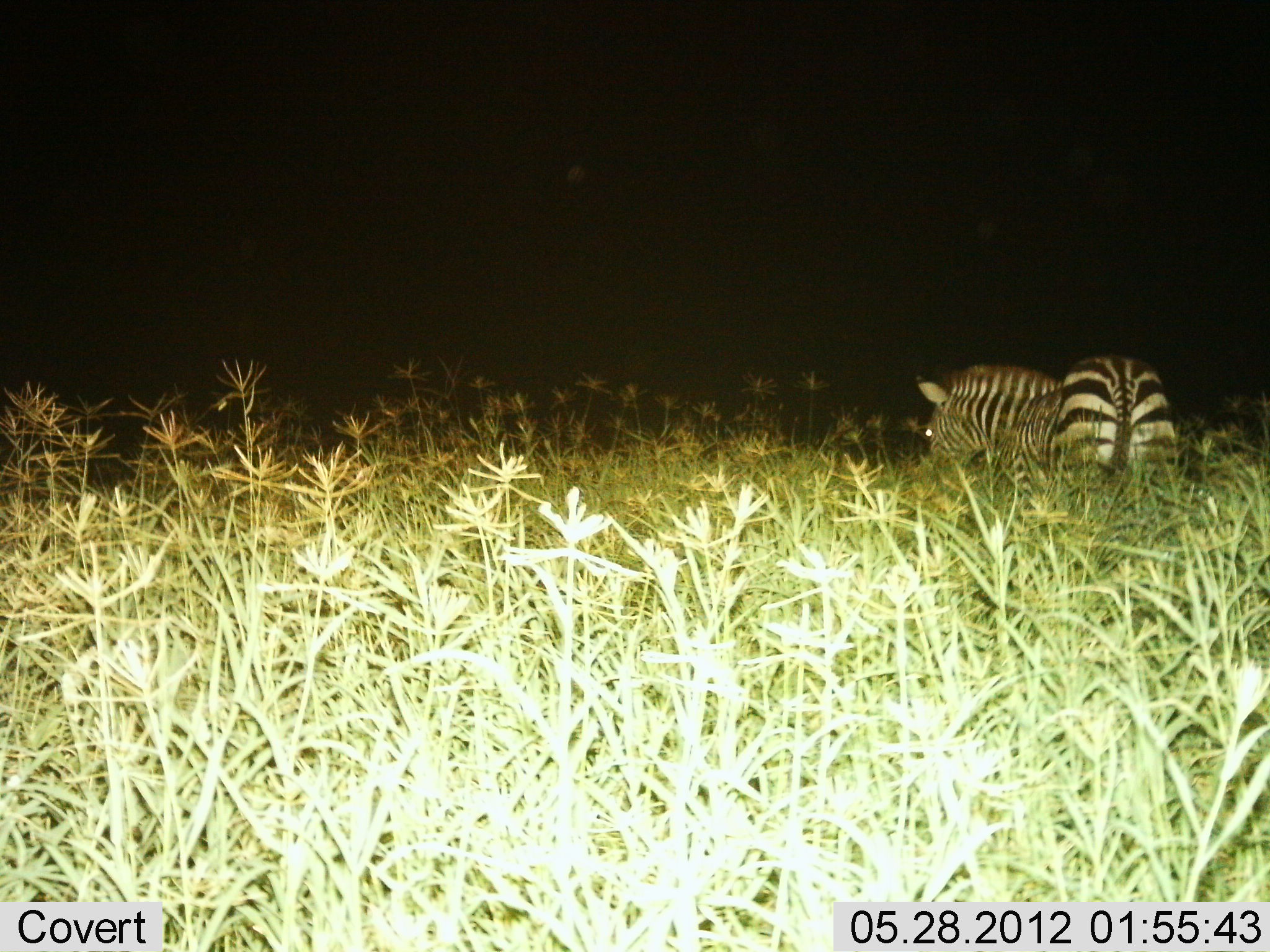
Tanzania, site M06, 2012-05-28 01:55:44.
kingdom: Animalia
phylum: Chordata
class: Mammalia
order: Perissodactyla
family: Equidae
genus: Equus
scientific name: Equus quagga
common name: plains zebra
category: zebra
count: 1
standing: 88%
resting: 0%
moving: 0%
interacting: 0%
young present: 0%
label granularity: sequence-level